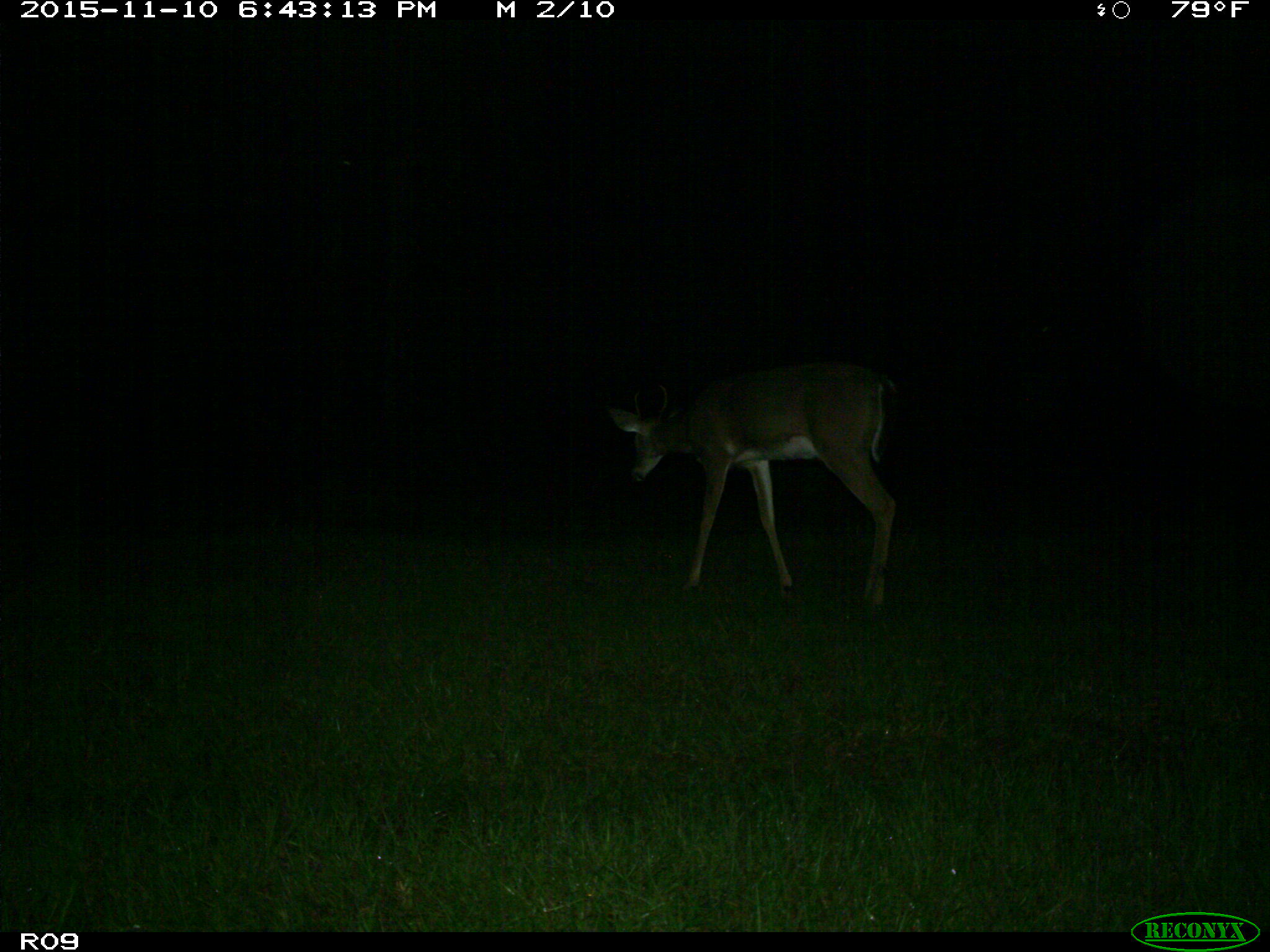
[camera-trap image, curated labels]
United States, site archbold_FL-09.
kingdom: Animalia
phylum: Chordata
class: Mammalia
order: Artiodactyla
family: Cervidae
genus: Odocoileus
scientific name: Odocoileus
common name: deer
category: unidentified deer